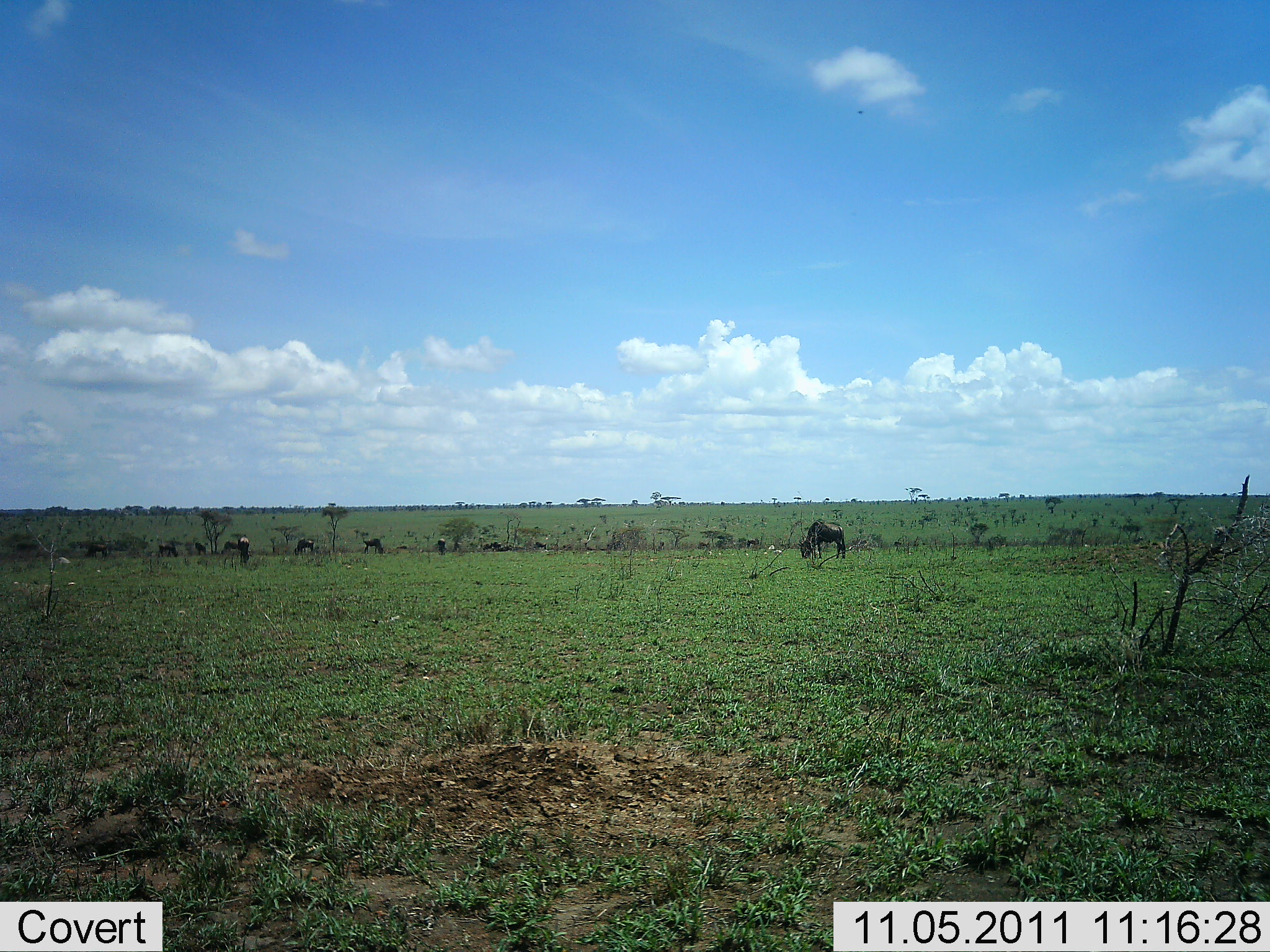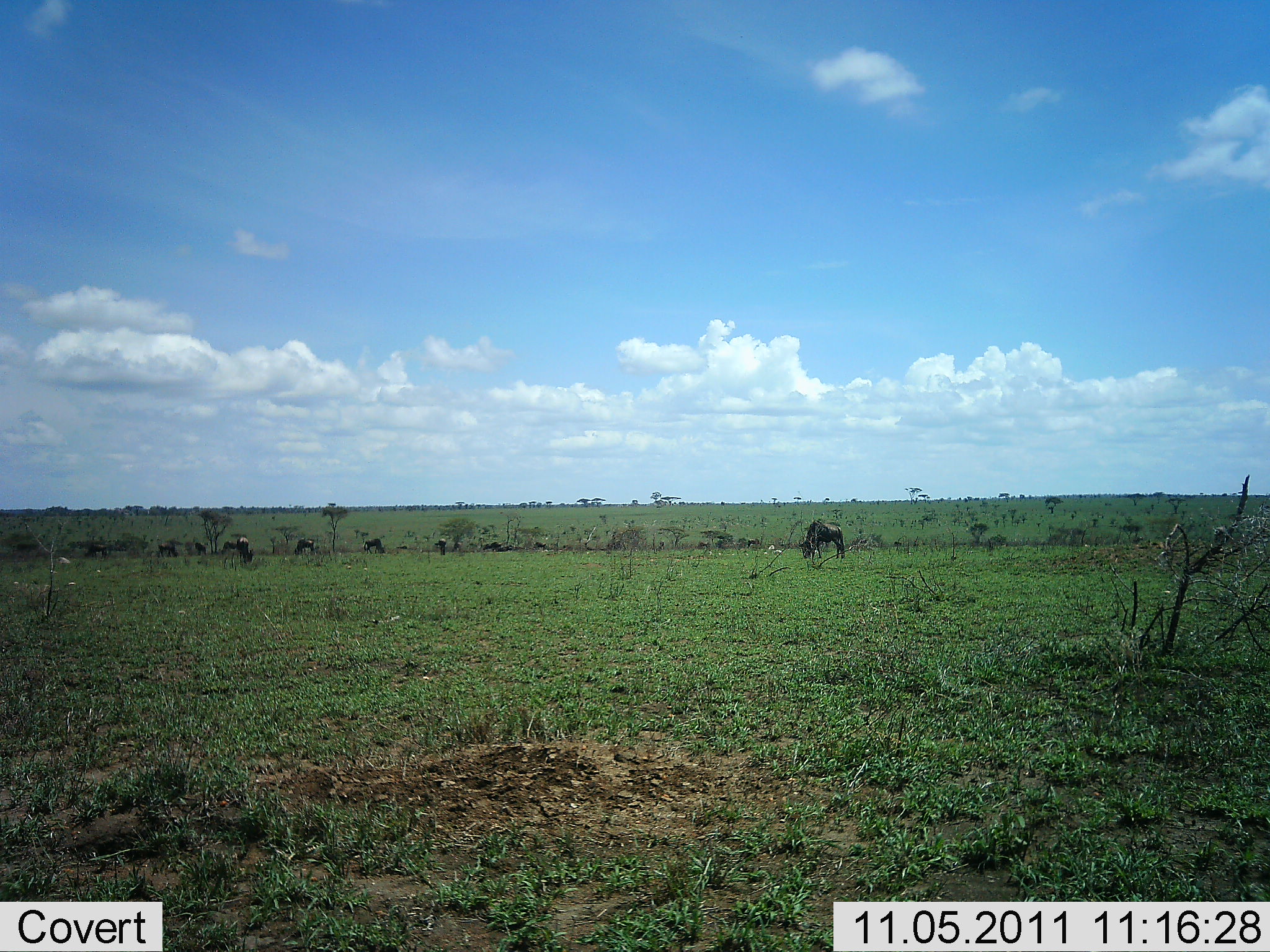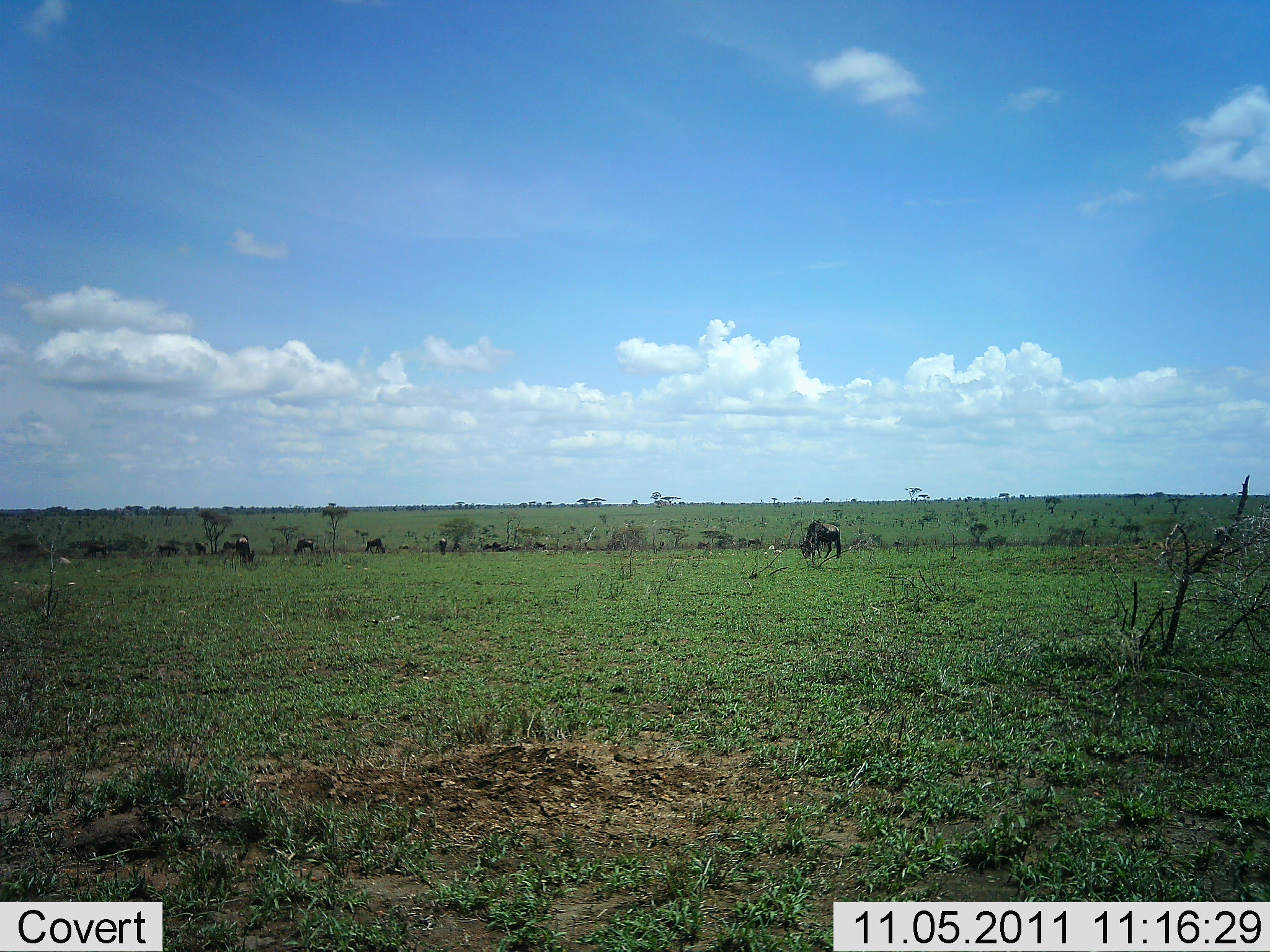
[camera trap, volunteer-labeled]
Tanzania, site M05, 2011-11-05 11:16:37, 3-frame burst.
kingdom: Animalia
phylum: Chordata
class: Mammalia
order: Artiodactyla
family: Bovidae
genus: Connochaetes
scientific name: Connochaetes taurinus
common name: blue wildebeest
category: wildebeest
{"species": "wildebeest (blue wildebeest) (Connochaetes taurinus)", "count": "7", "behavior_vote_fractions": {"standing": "45%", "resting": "0%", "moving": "9%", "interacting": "0%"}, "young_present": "0%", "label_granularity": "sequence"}